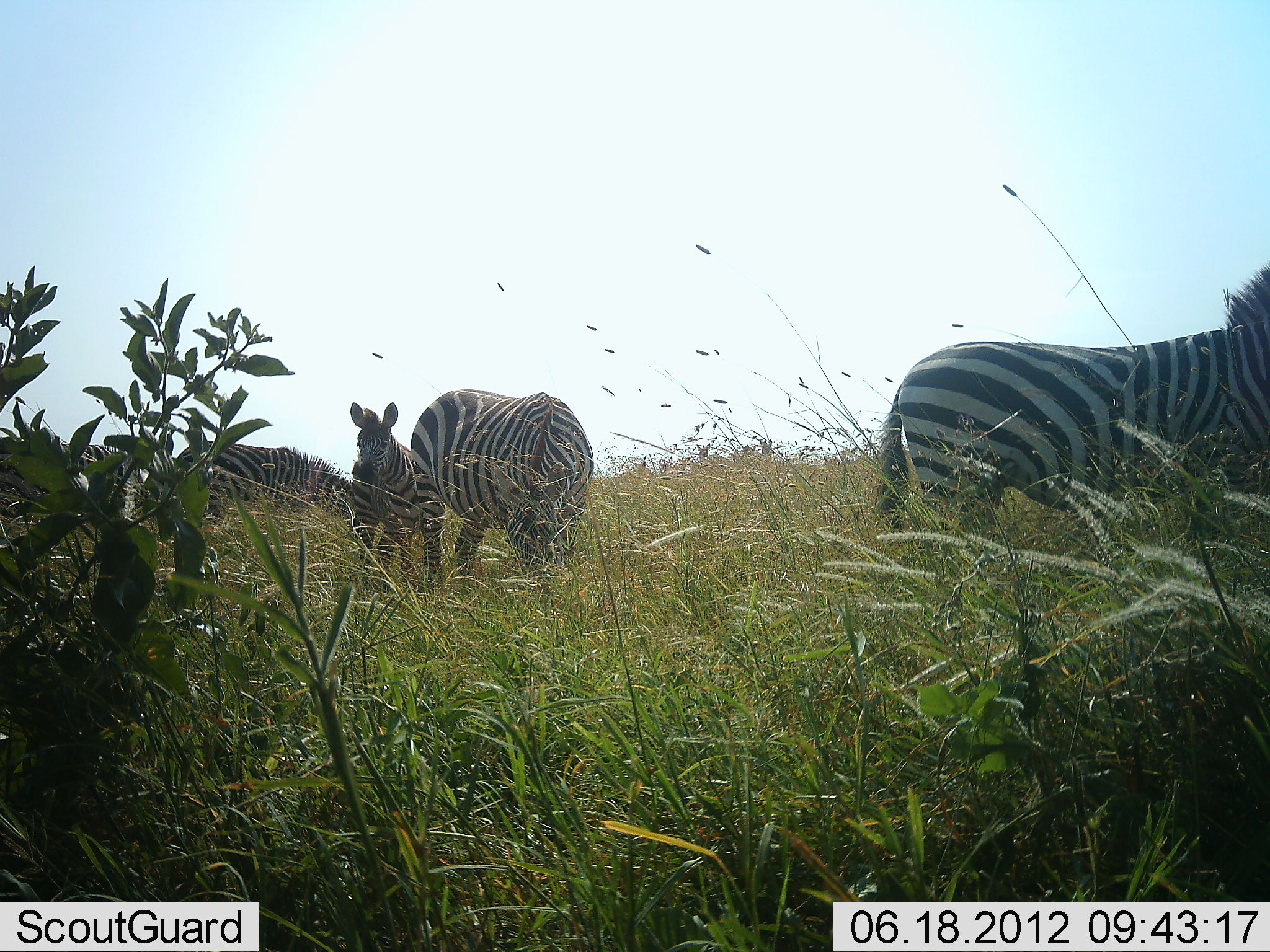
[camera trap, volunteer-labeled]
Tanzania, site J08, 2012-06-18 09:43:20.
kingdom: Animalia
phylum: Chordata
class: Mammalia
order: Perissodactyla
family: Equidae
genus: Equus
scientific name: Equus quagga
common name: plains zebra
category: zebra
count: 4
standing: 80%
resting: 0%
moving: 0%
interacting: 0%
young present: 40%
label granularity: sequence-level